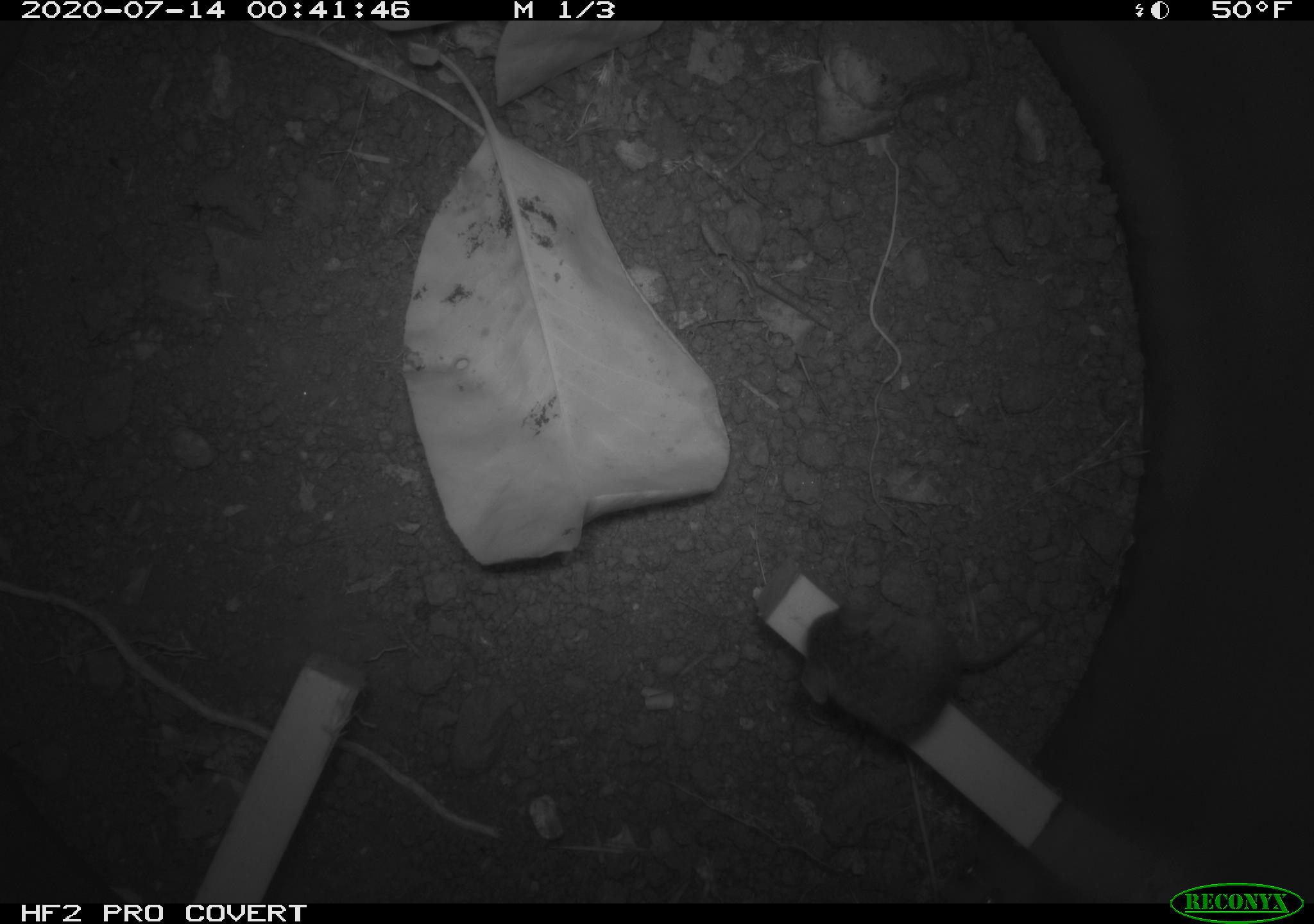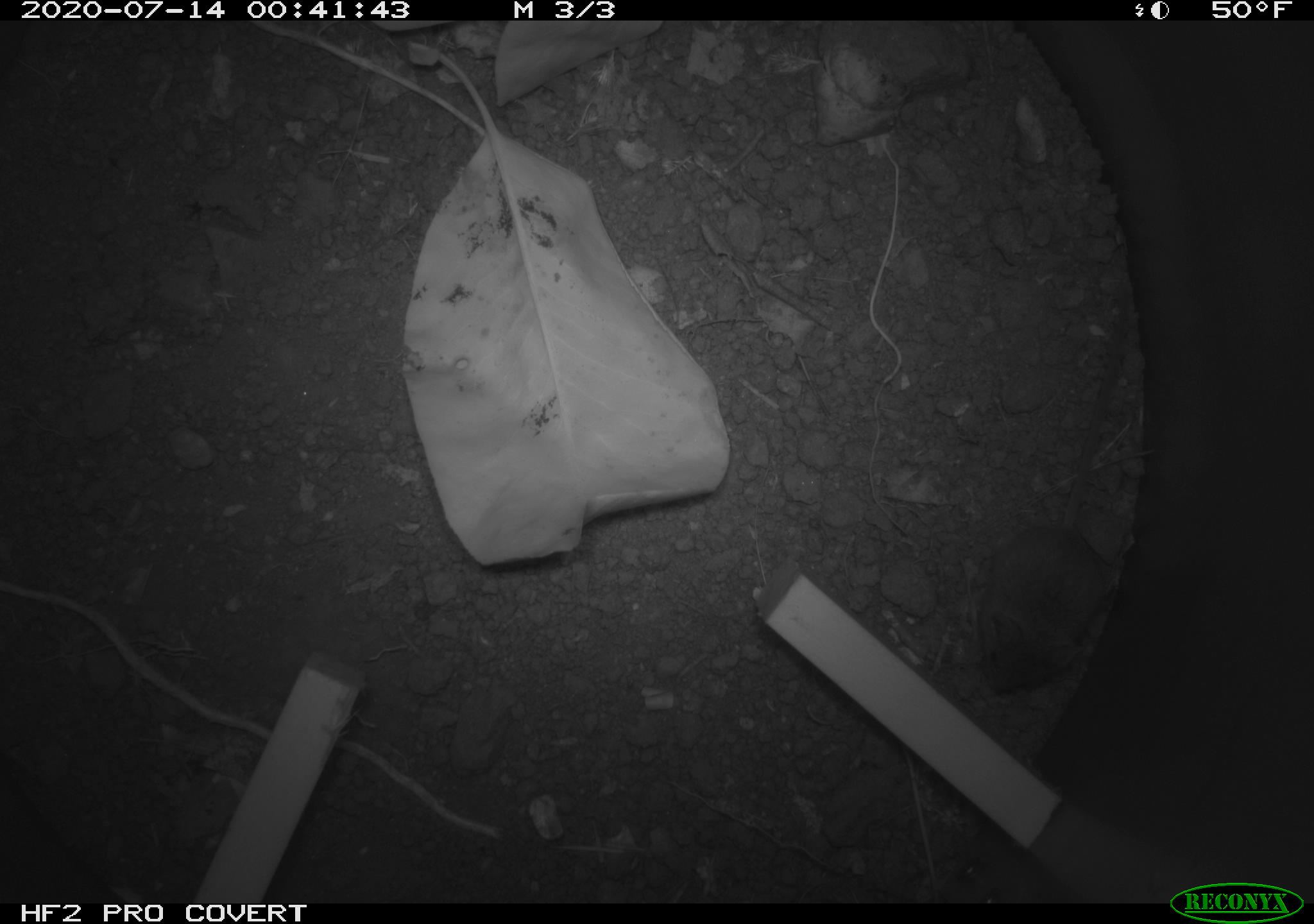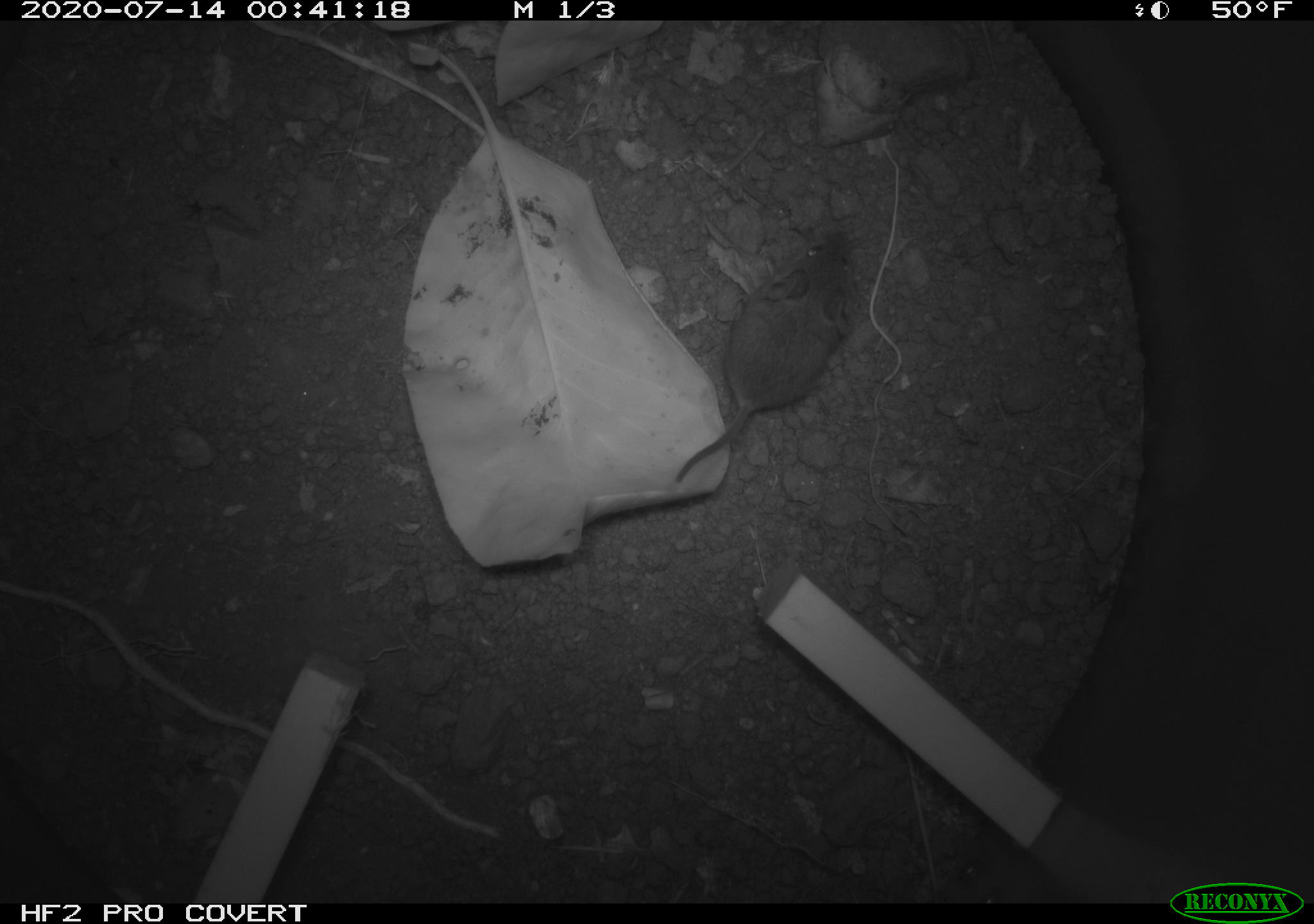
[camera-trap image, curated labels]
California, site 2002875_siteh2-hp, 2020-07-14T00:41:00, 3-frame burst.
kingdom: Animalia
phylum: Chordata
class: Mammalia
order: Rodentia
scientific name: Rodentia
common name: rodent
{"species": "rodent (Rodentia)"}